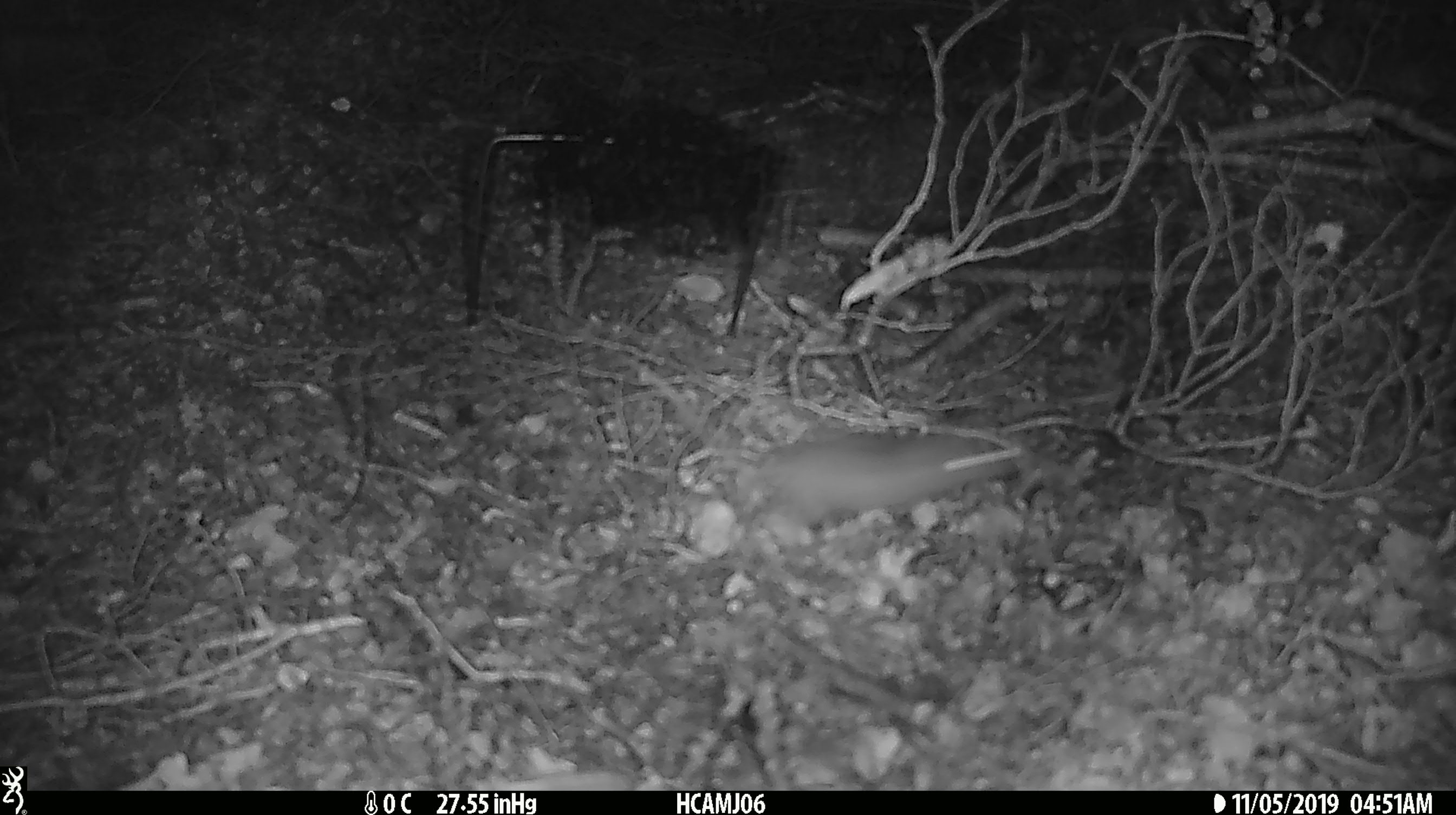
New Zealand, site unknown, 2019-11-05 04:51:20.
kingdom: Animalia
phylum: Chordata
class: Mammalia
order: Rodentia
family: Muridae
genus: Mus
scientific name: Mus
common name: mouse